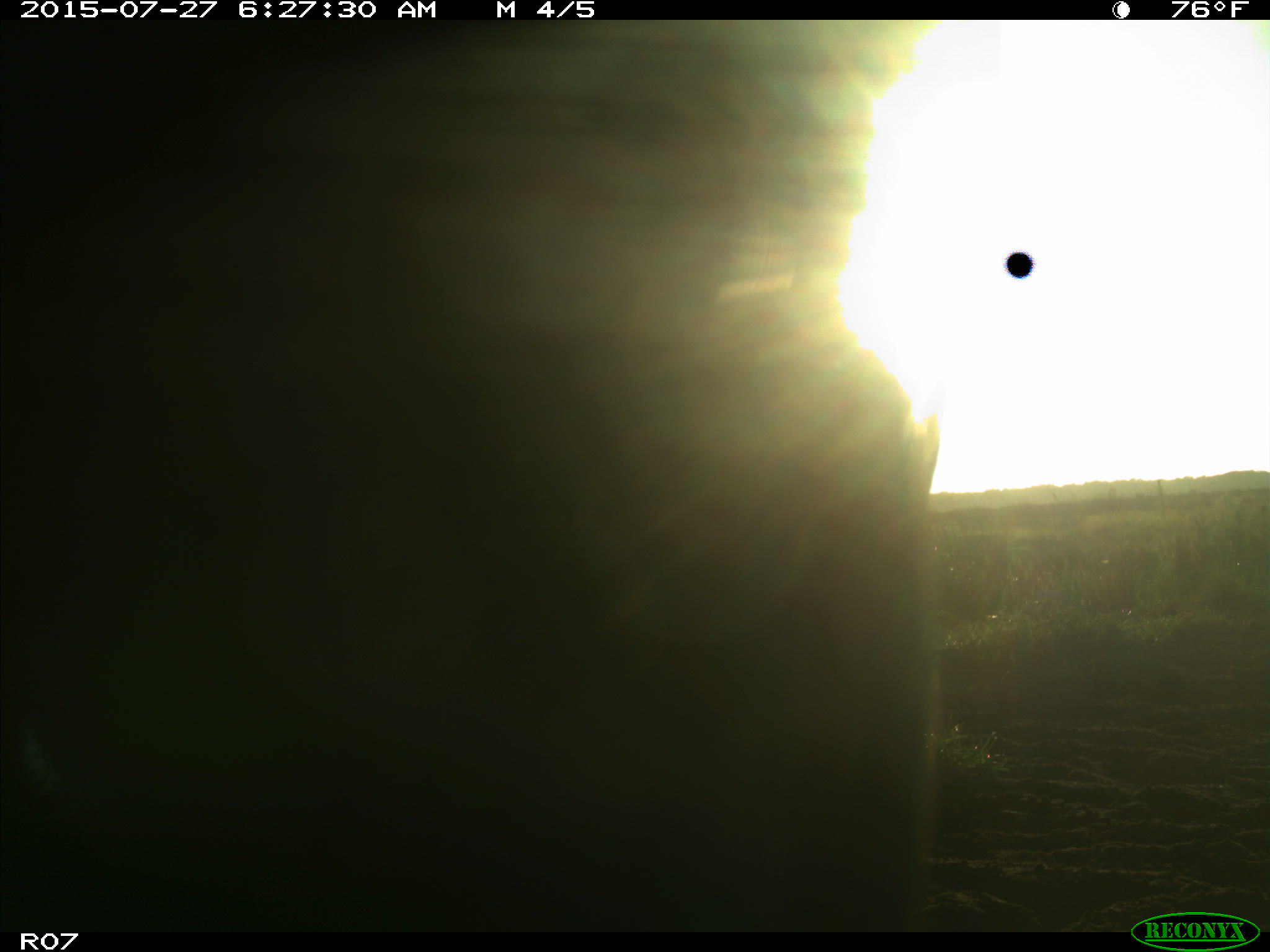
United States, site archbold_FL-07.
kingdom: Animalia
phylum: Chordata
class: Mammalia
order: Artiodactyla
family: Bovidae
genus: Bos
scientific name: Bos taurus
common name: domestic cow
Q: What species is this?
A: Bos taurus (domestic cow).